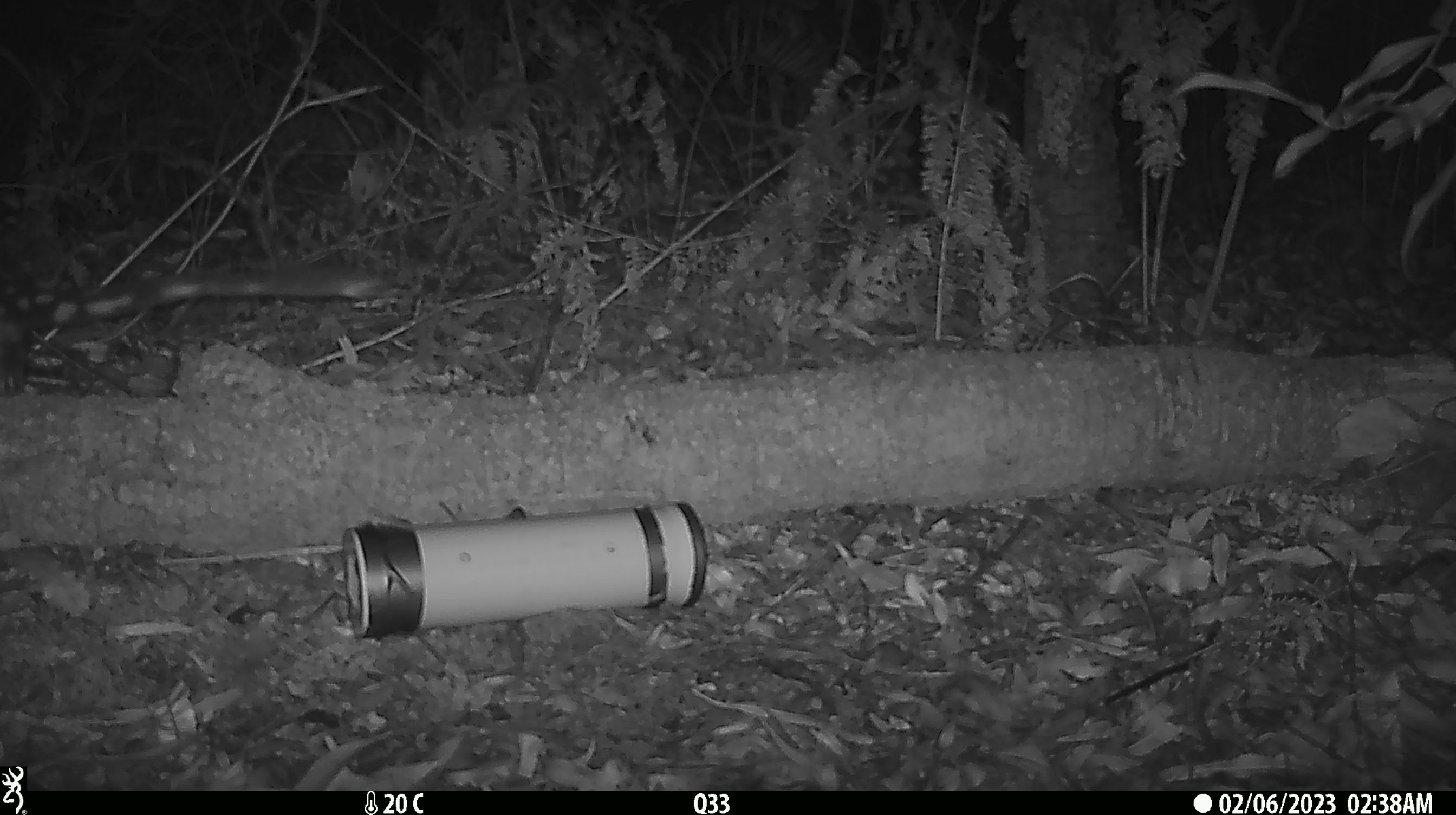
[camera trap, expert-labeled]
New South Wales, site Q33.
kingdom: Animalia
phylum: Chordata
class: Mammalia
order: Dasyuromorphia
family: Dasyuridae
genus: Dasyurus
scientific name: Dasyurus maculatus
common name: spotted-tailed quoll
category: quoll